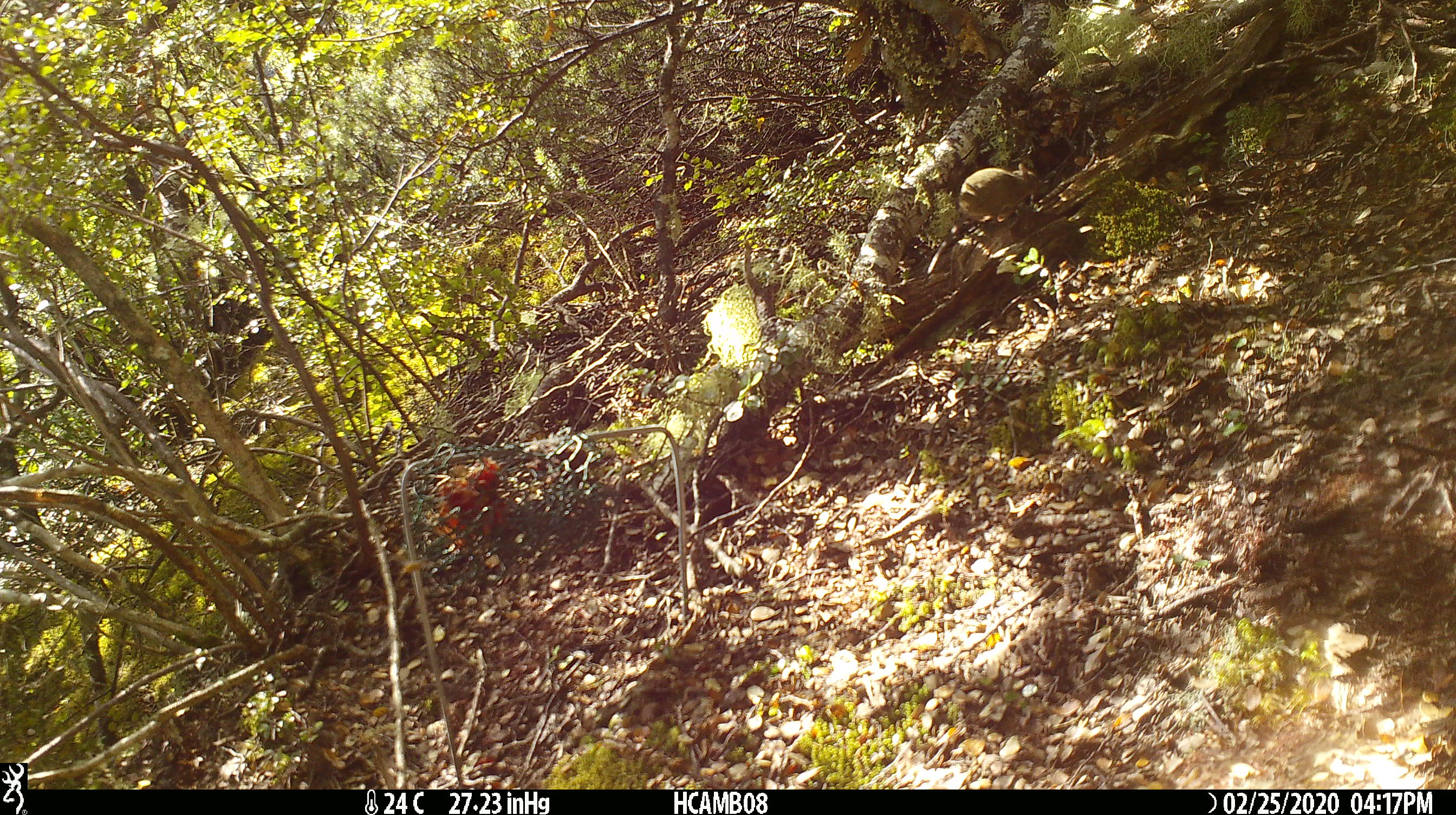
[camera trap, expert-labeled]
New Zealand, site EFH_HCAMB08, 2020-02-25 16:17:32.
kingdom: Animalia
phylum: Chordata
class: Mammalia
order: Rodentia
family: Muridae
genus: Mus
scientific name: Mus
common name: mouse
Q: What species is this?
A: Mouse (Mus).